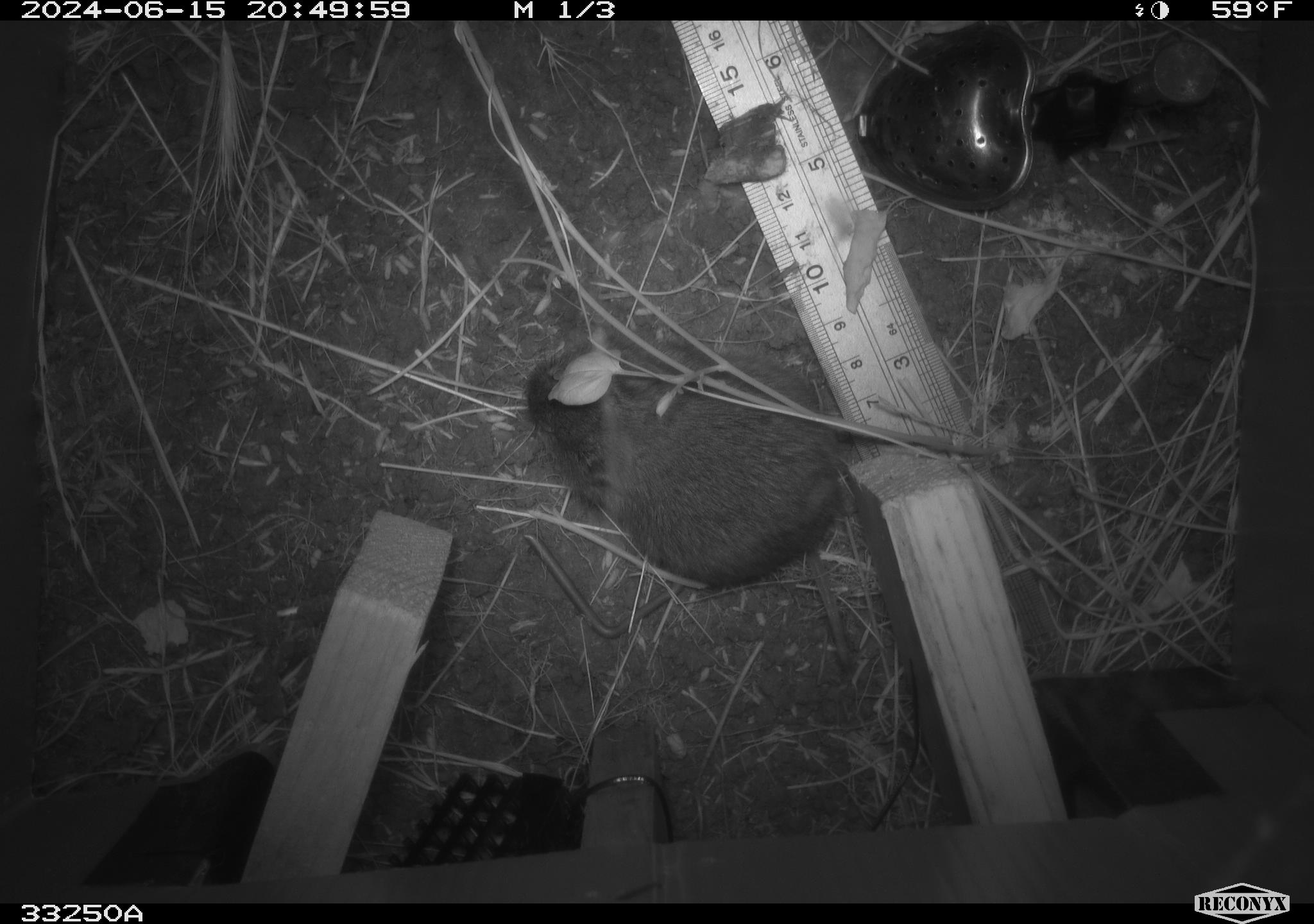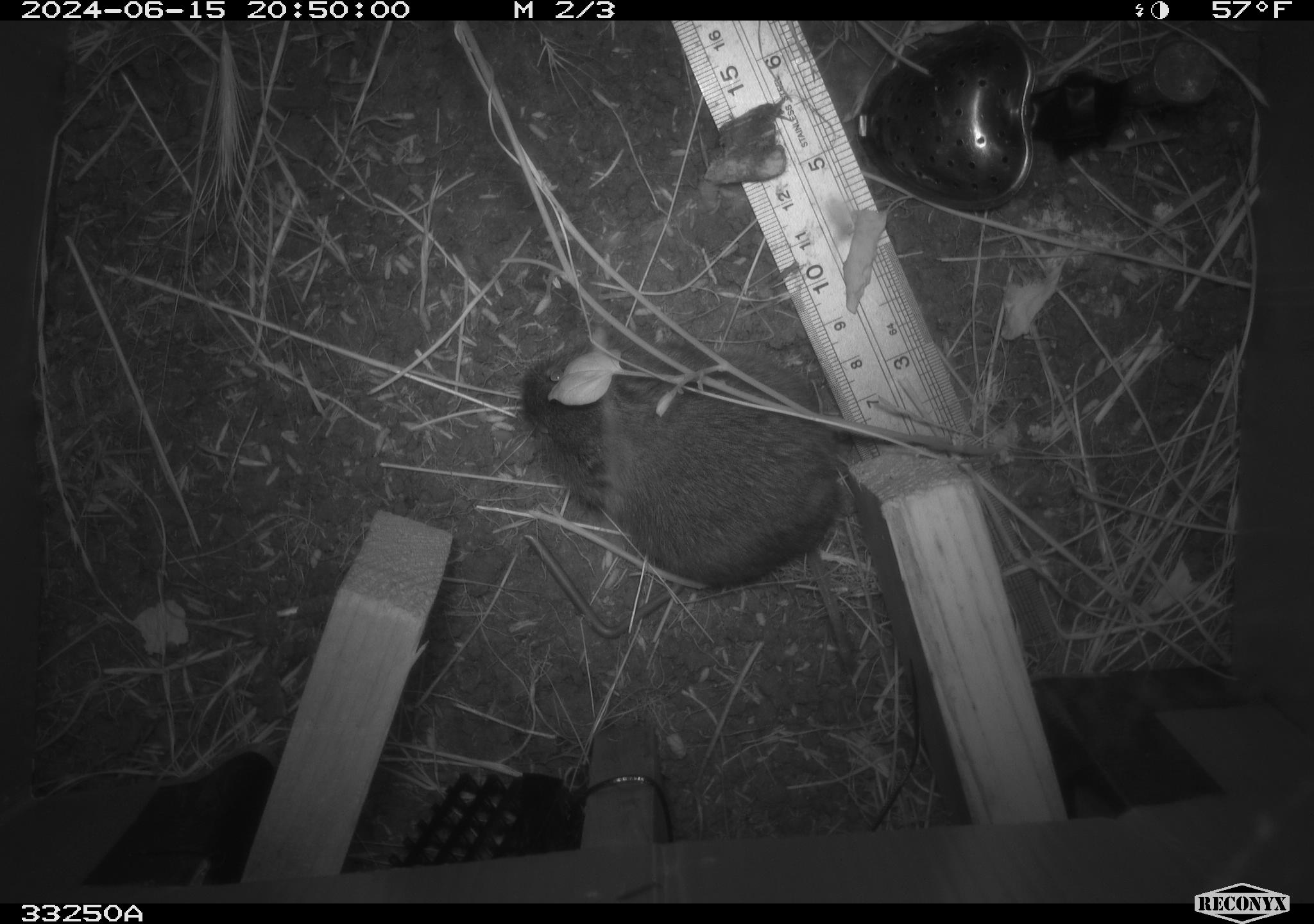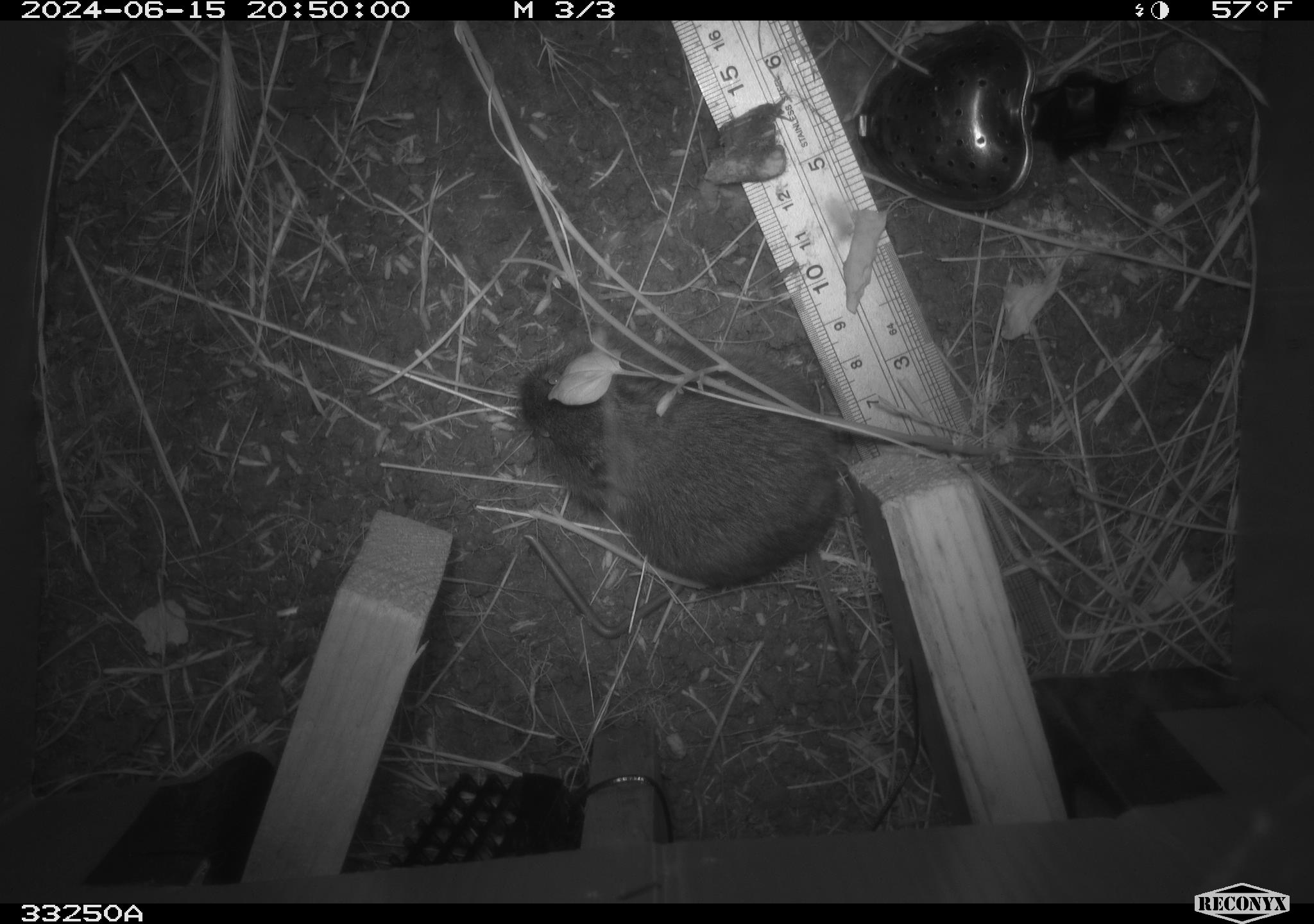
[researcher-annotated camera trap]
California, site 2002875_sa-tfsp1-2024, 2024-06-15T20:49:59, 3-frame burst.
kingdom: Animalia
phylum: Chordata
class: Mammalia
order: Rodentia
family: Cricetidae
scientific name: Arvicolinae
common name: voles, lemmings, and muskrats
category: arvicolinae subfamily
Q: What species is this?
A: Arvicolinae subfamily (voles, lemmings, and muskrats) (Arvicolinae).